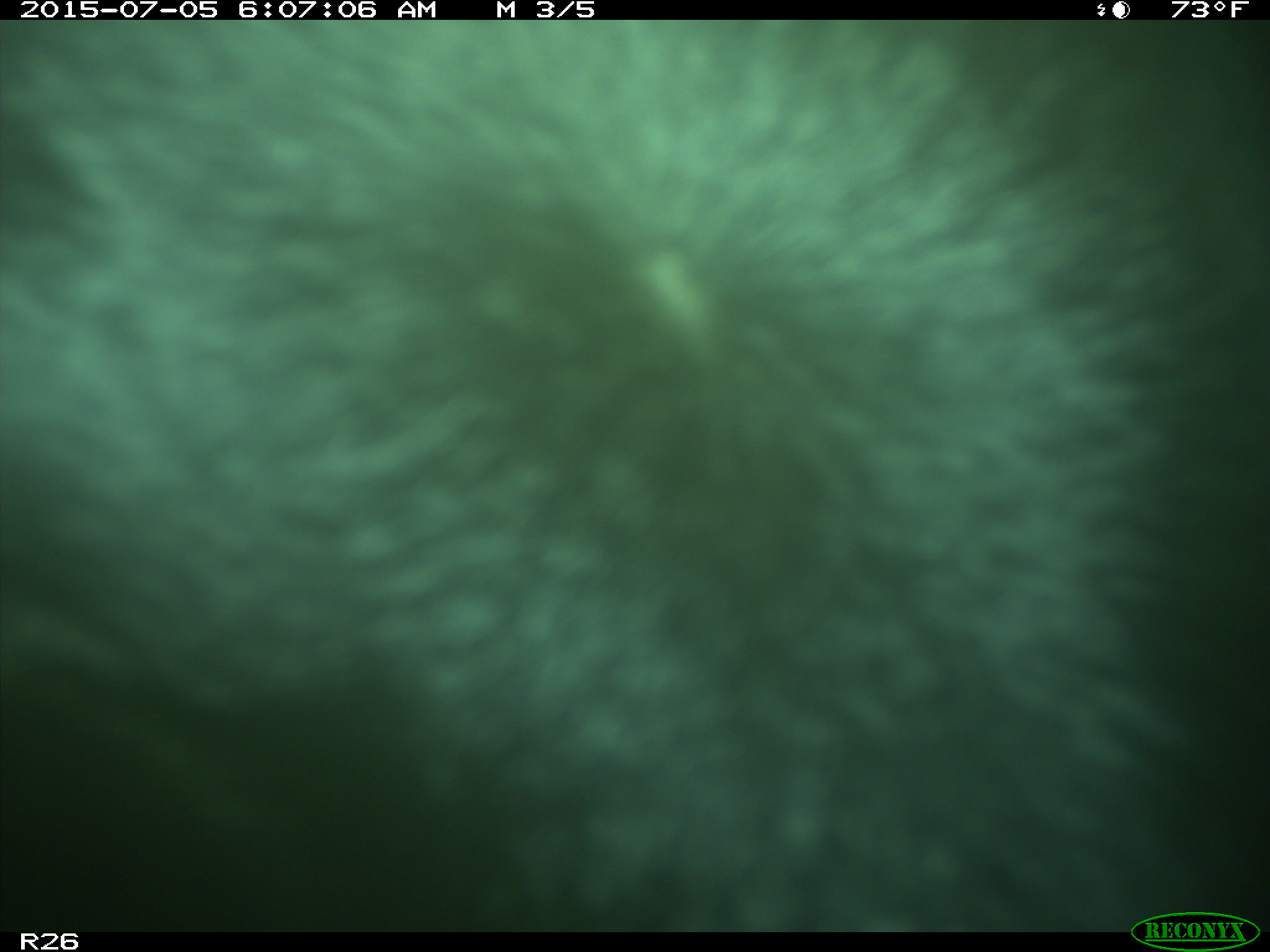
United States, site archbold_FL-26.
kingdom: Animalia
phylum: Chordata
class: Mammalia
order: Artiodactyla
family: Bovidae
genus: Bos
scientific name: Bos taurus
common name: domestic cow